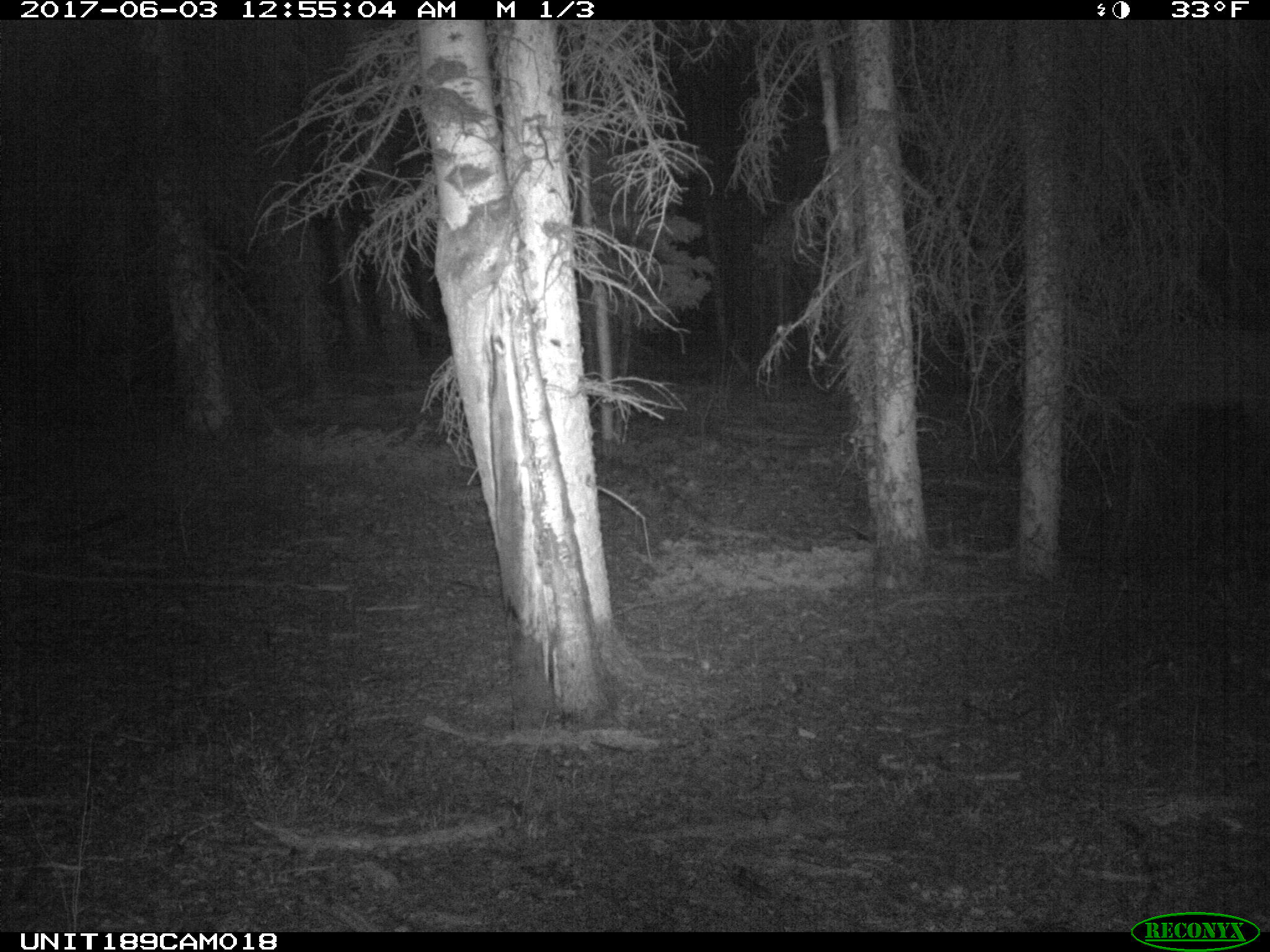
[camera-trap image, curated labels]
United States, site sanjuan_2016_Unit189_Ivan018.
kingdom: Animalia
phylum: Chordata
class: Mammalia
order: Artiodactyla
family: Cervidae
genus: Cervus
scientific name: Cervus elaphus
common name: red deer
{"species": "Cervus elaphus (red deer)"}